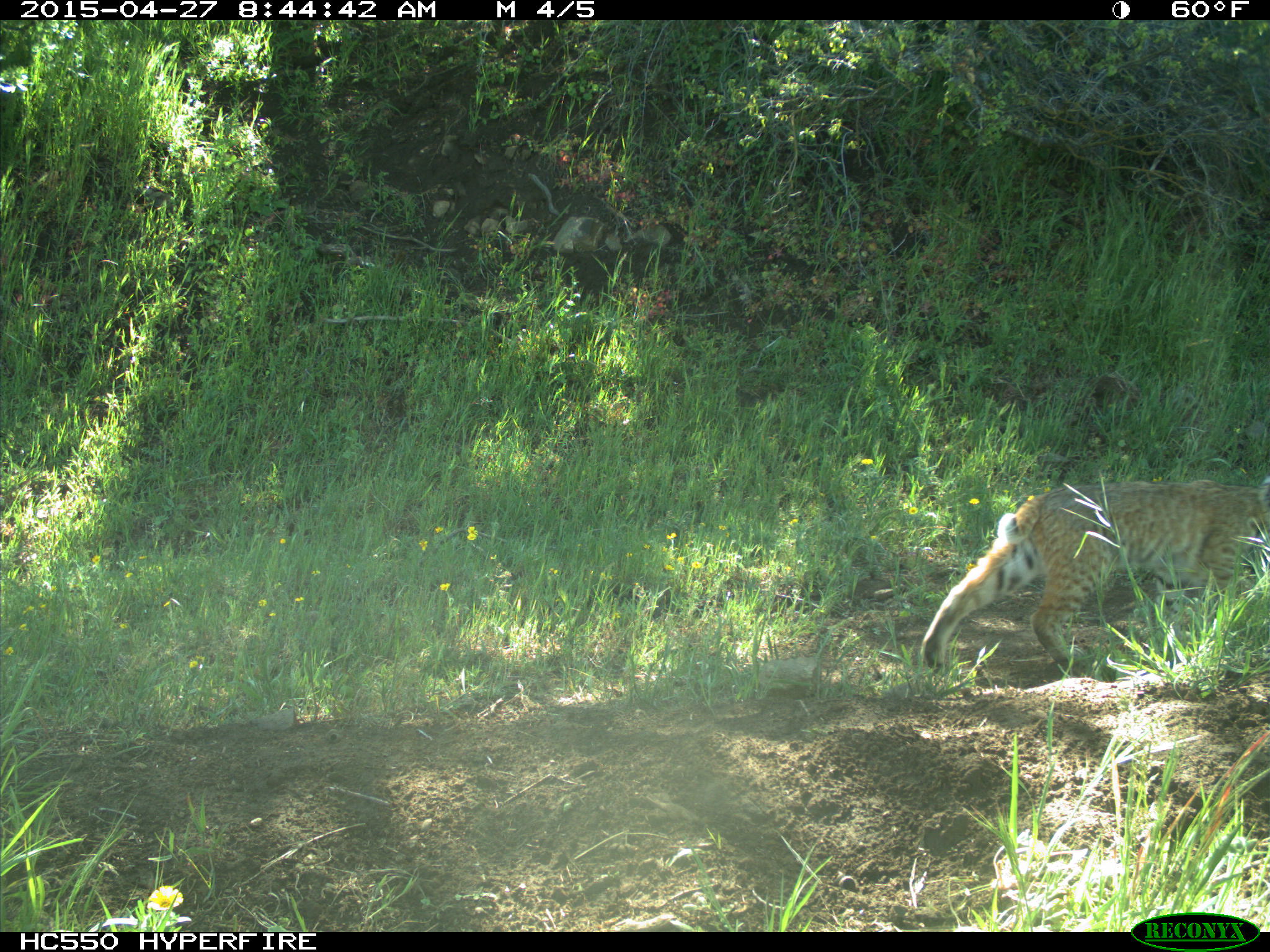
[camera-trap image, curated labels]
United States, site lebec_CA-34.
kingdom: Animalia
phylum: Chordata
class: Mammalia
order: Carnivora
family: Felidae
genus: Lynx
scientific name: Lynx rufus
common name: bobcat